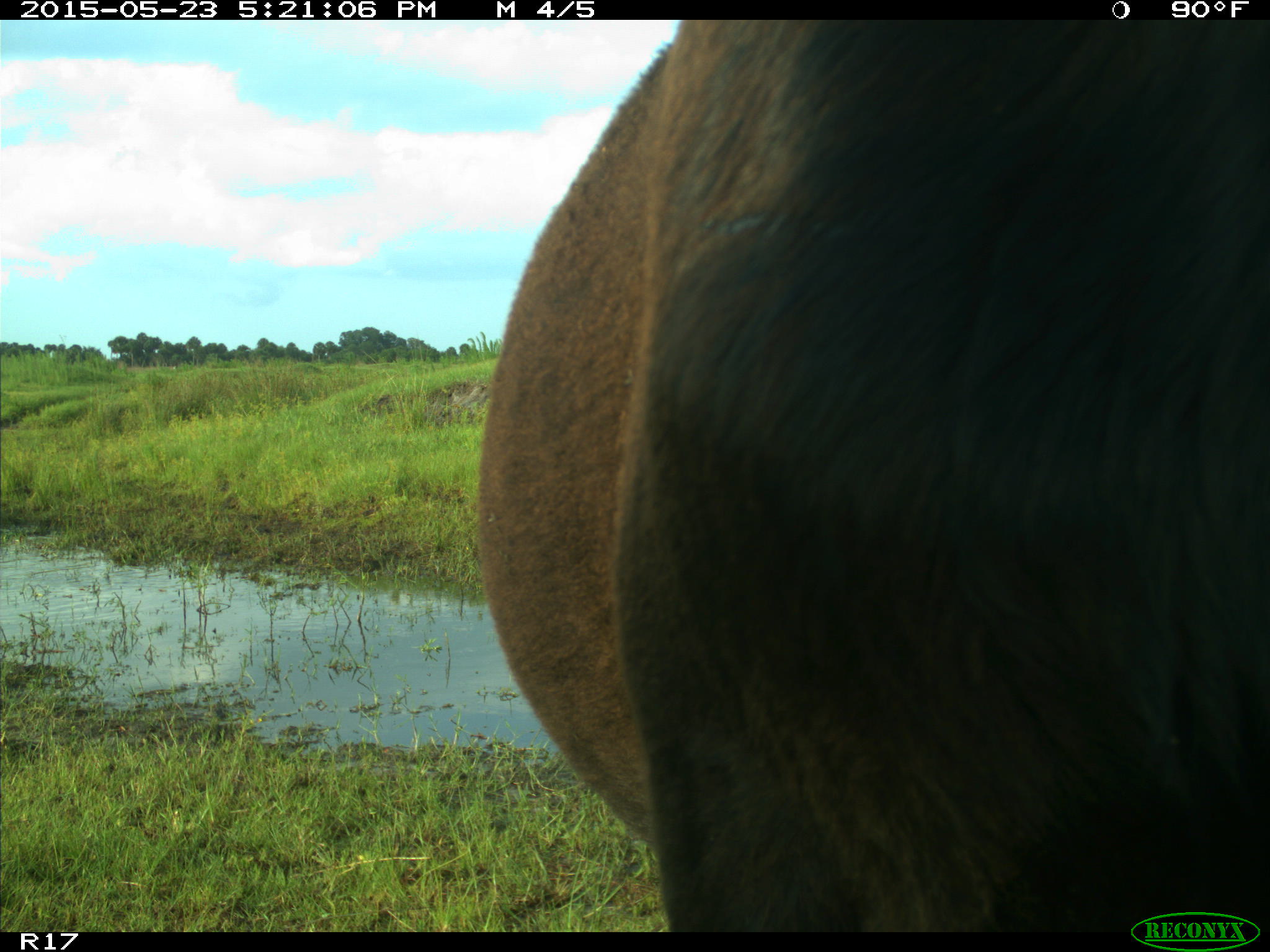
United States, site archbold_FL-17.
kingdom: Animalia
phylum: Chordata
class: Mammalia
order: Artiodactyla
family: Bovidae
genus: Bos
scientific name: Bos taurus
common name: domestic cow